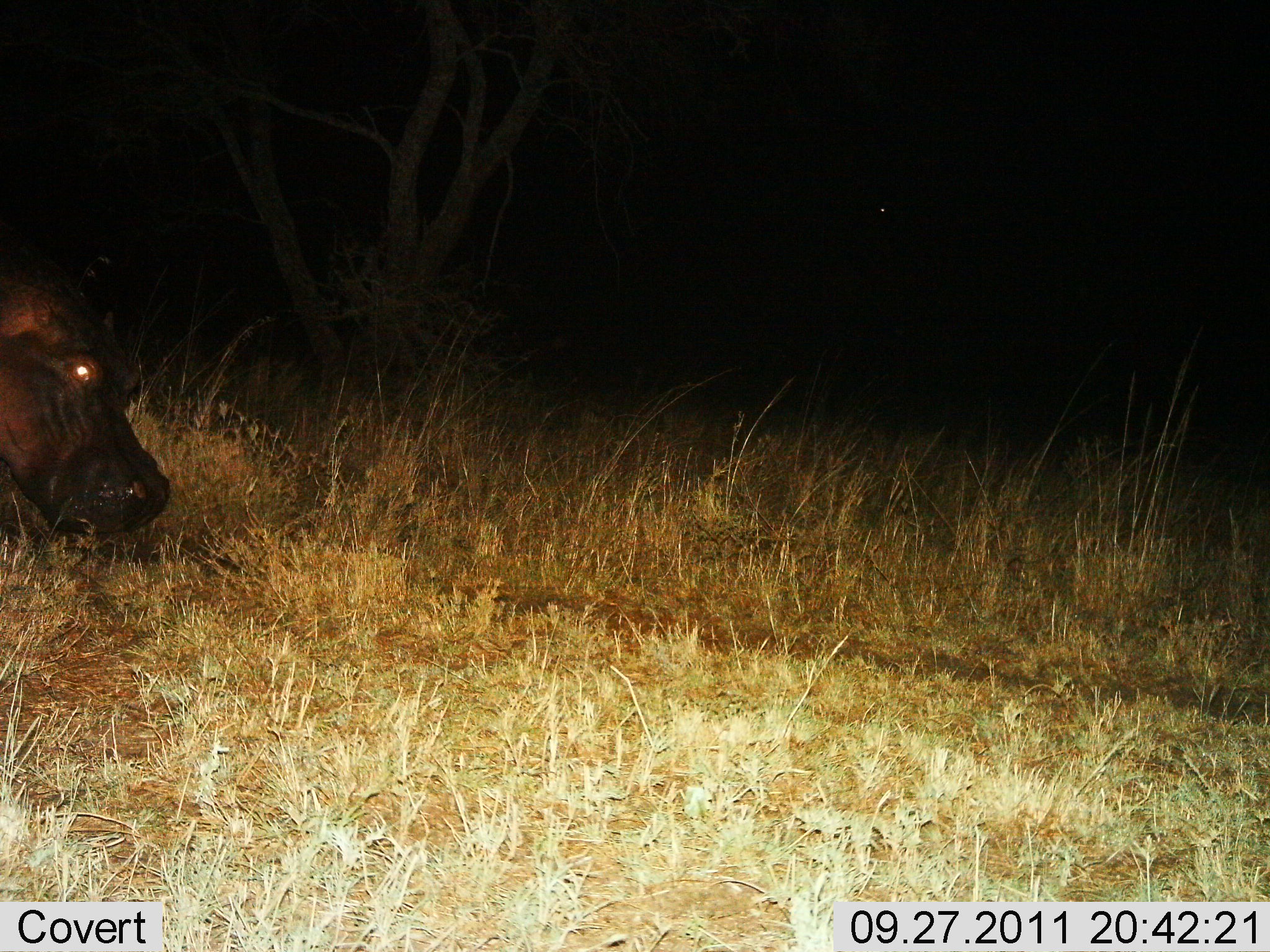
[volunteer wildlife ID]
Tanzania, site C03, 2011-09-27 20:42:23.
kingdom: Animalia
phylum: Chordata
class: Mammalia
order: Artiodactyla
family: Hippopotamidae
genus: Hippopotamus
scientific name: Hippopotamus amphibius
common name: hippopotamus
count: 1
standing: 25%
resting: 8%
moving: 67%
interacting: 0%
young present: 0%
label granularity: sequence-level